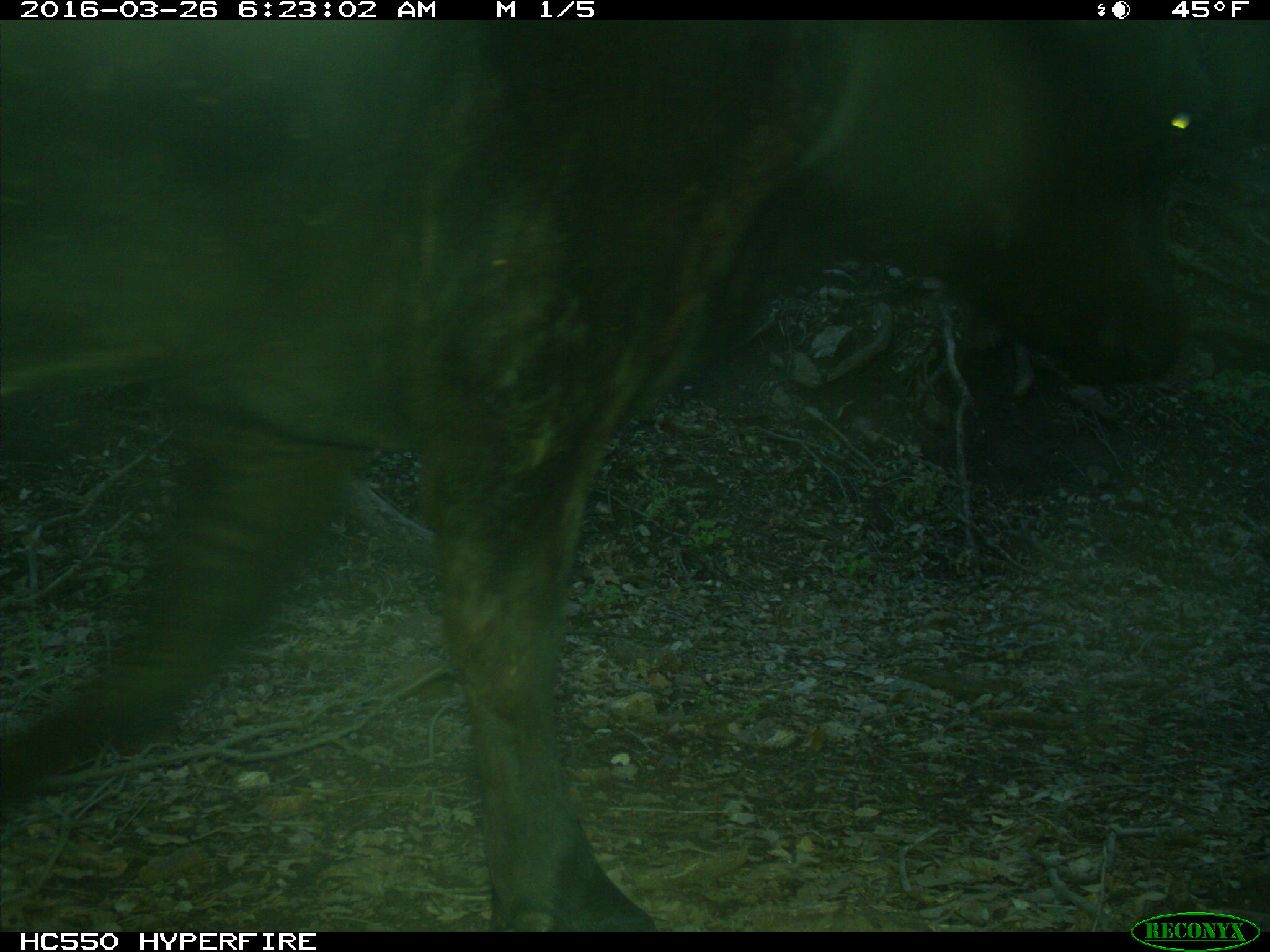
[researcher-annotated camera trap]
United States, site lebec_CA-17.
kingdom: Animalia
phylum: Chordata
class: Mammalia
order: Artiodactyla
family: Bovidae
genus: Bos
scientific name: Bos taurus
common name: domestic cow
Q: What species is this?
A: Bos taurus (domestic cow).